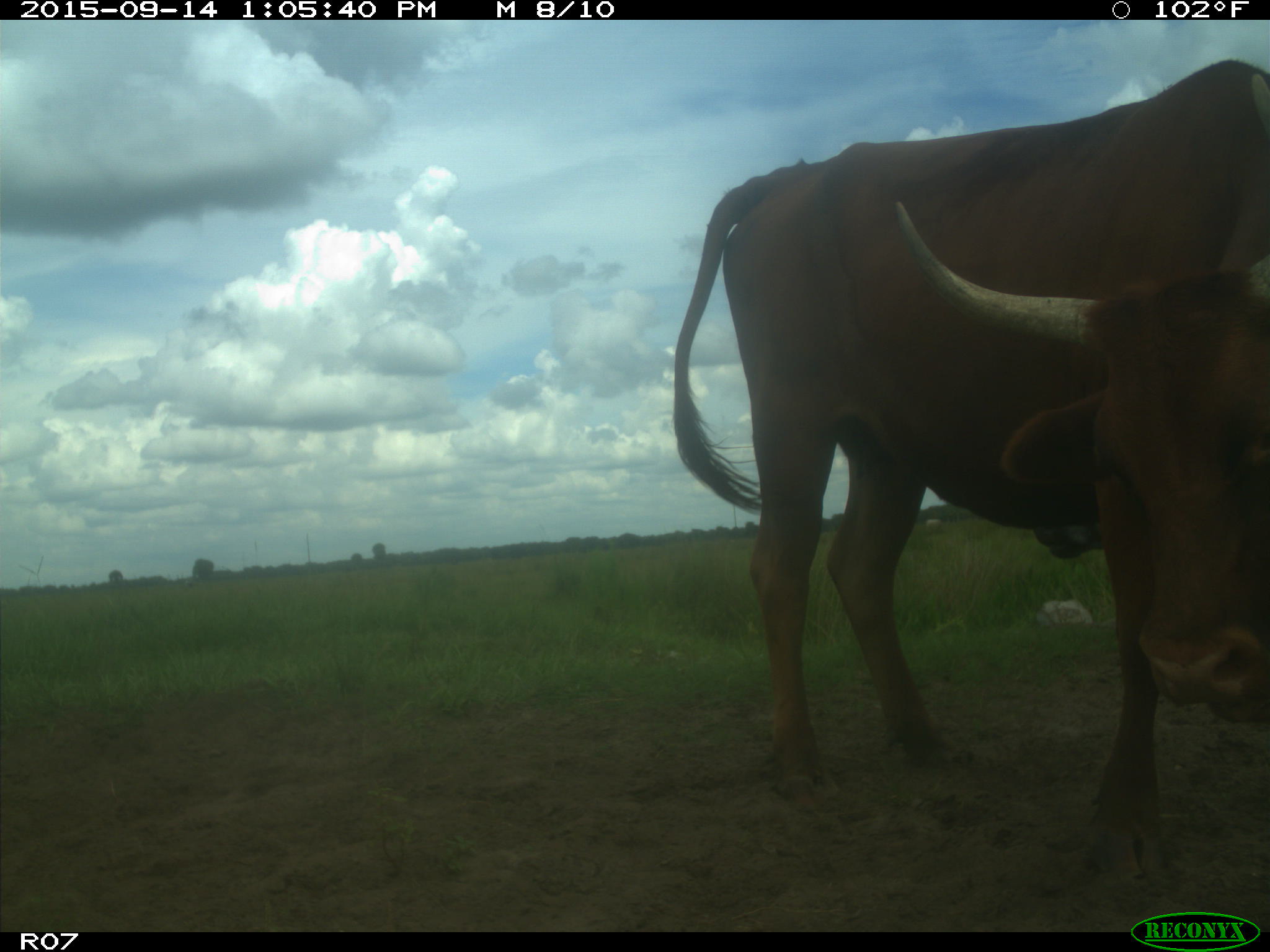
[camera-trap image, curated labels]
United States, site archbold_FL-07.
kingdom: Animalia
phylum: Chordata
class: Mammalia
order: Artiodactyla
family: Bovidae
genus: Bos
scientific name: Bos taurus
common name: domestic cow